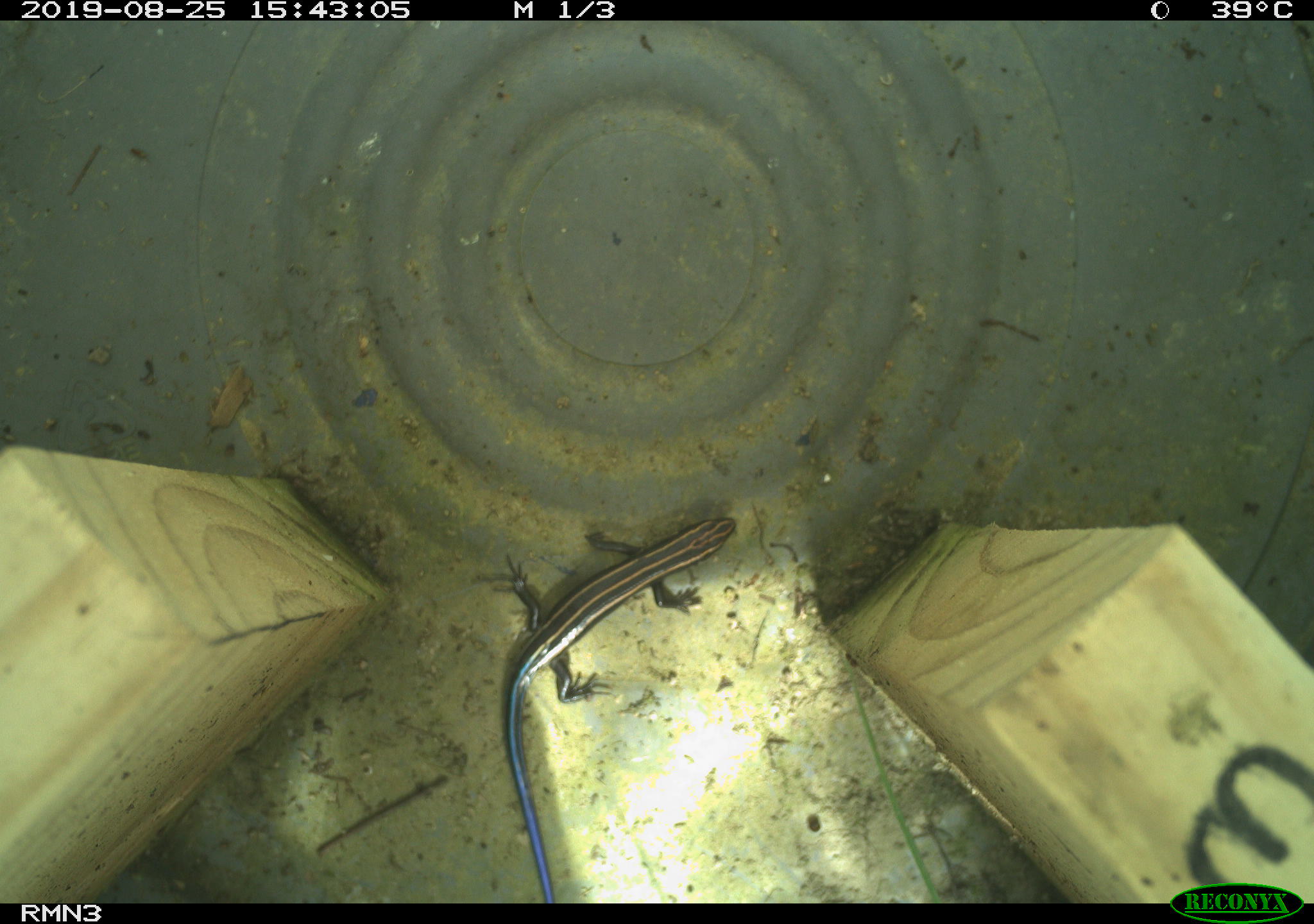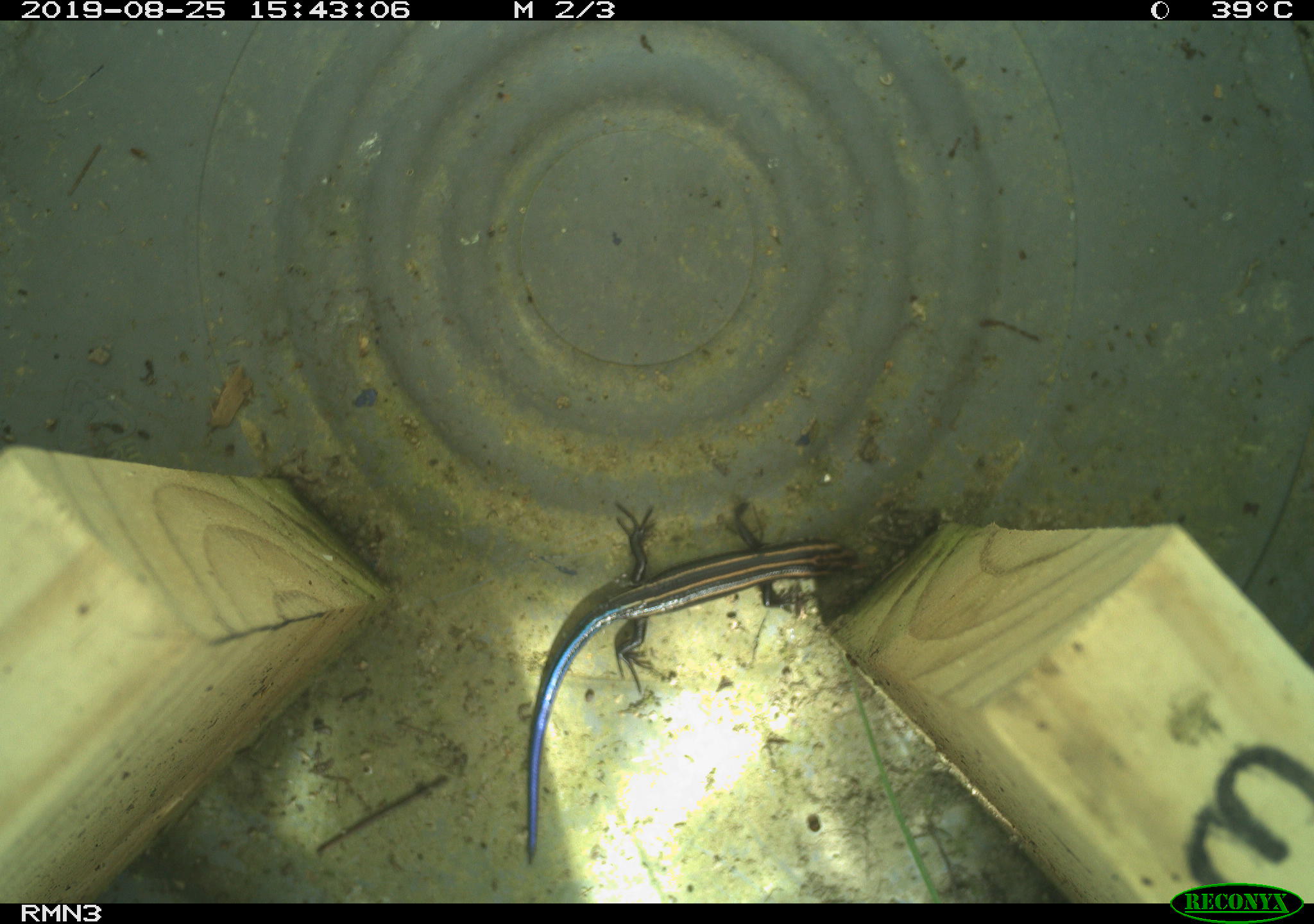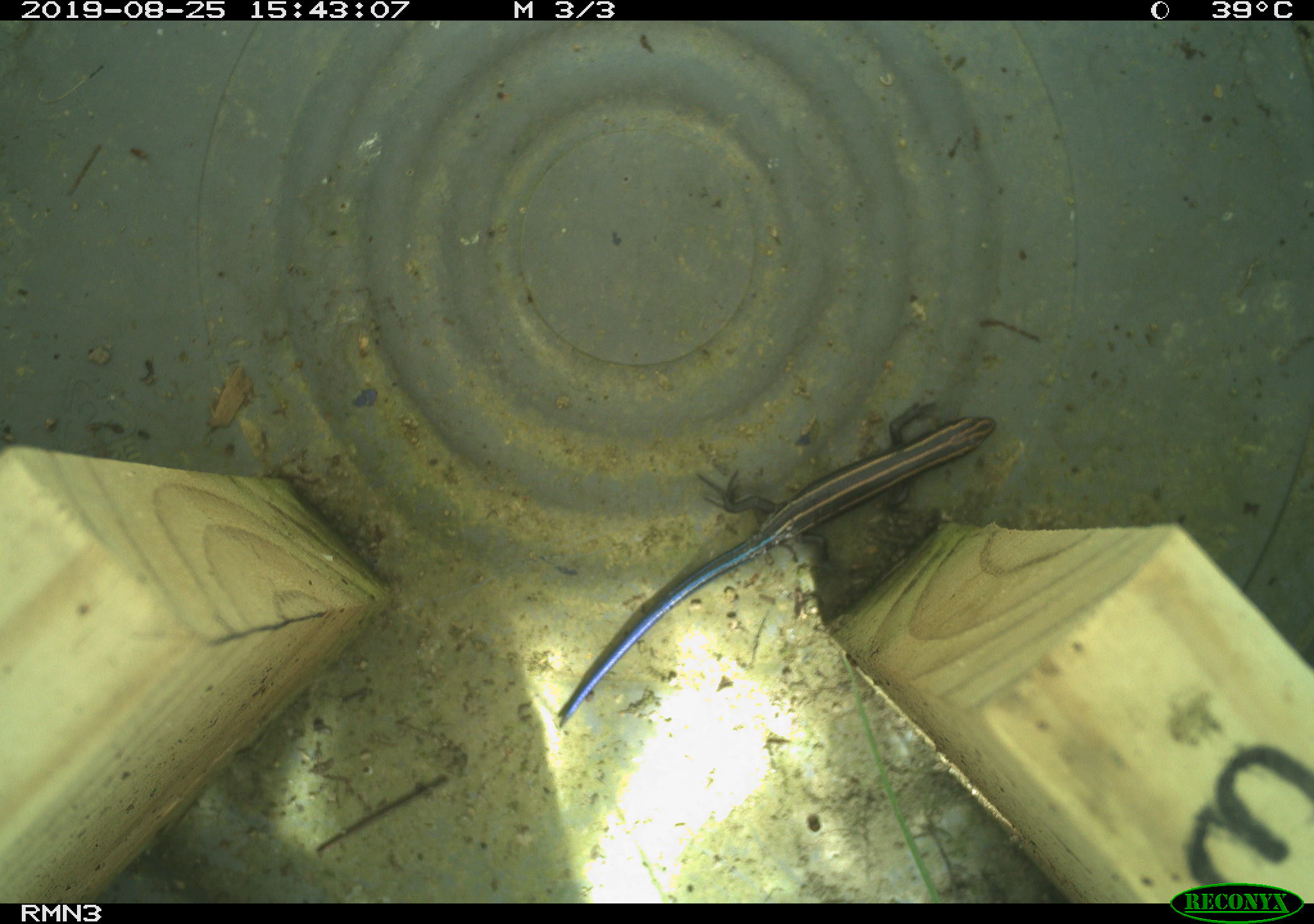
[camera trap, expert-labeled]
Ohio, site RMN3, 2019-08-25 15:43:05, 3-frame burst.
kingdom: Animalia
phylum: Chordata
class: Reptilia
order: Squamata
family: Scincidae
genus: Plestiodon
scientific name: Plestiodon fasciatus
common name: common five-lined skink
Common five-lined skink (Plestiodon fasciatus).